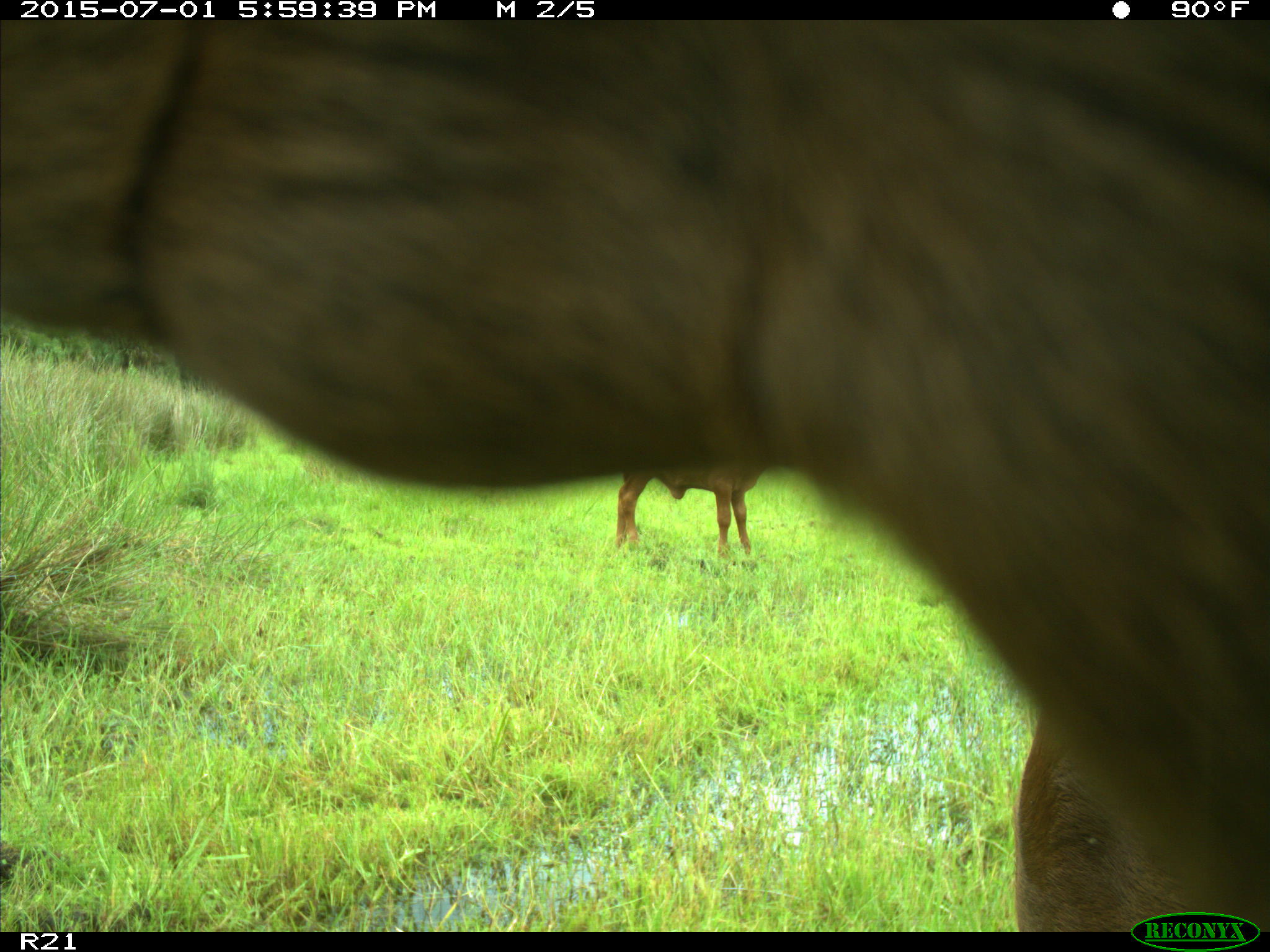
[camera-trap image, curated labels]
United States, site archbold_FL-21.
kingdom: Animalia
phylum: Chordata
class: Mammalia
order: Artiodactyla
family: Bovidae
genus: Bos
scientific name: Bos taurus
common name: domestic cow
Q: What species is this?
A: Bos taurus (domestic cow).